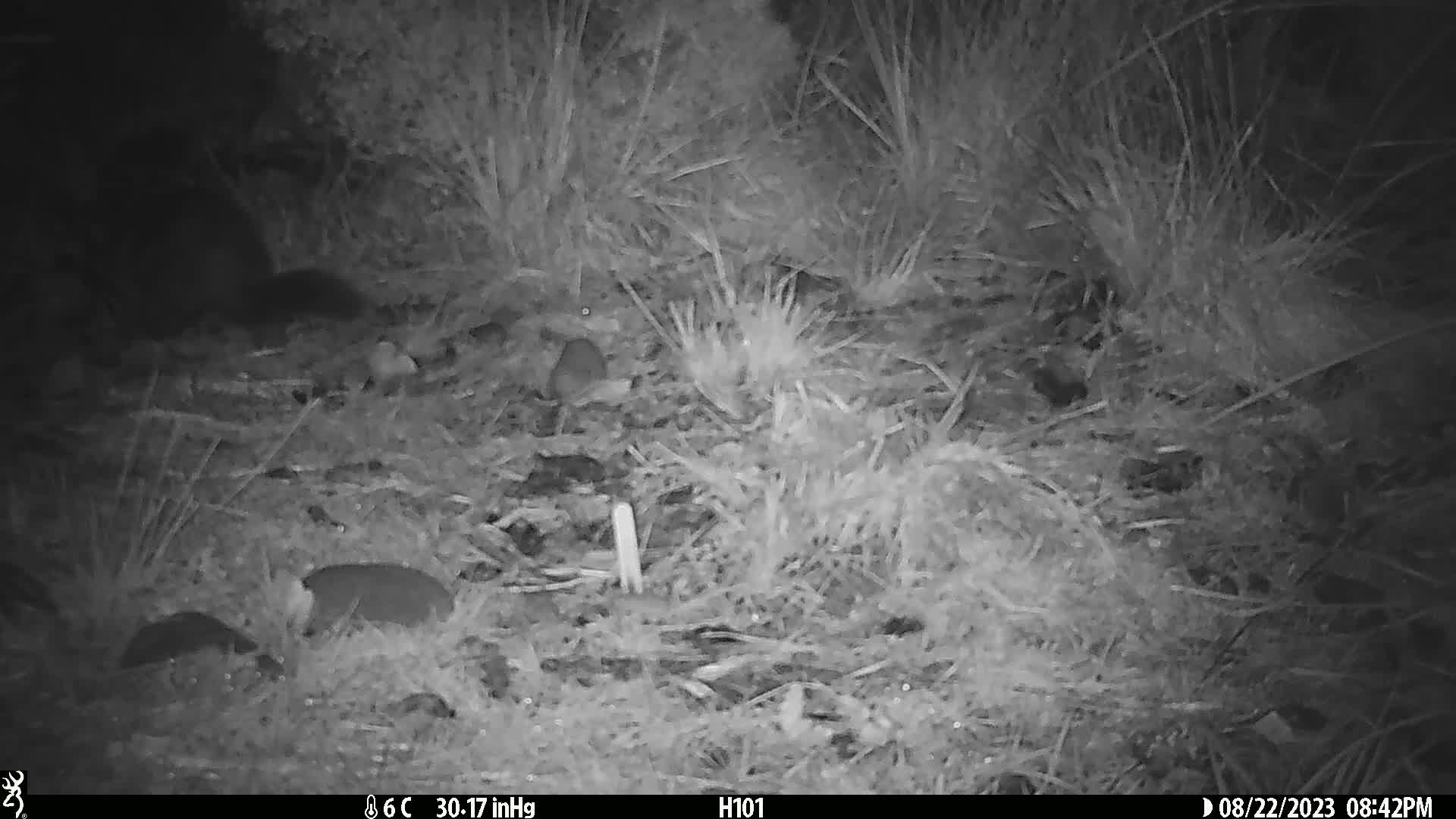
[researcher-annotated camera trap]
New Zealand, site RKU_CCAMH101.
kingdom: Animalia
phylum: Chordata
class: Mammalia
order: Diprotodontia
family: Phalangeridae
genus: Trichosurus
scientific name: Trichosurus vulpecula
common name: common brushtail possum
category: possum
Possum (common brushtail possum) (Trichosurus vulpecula).